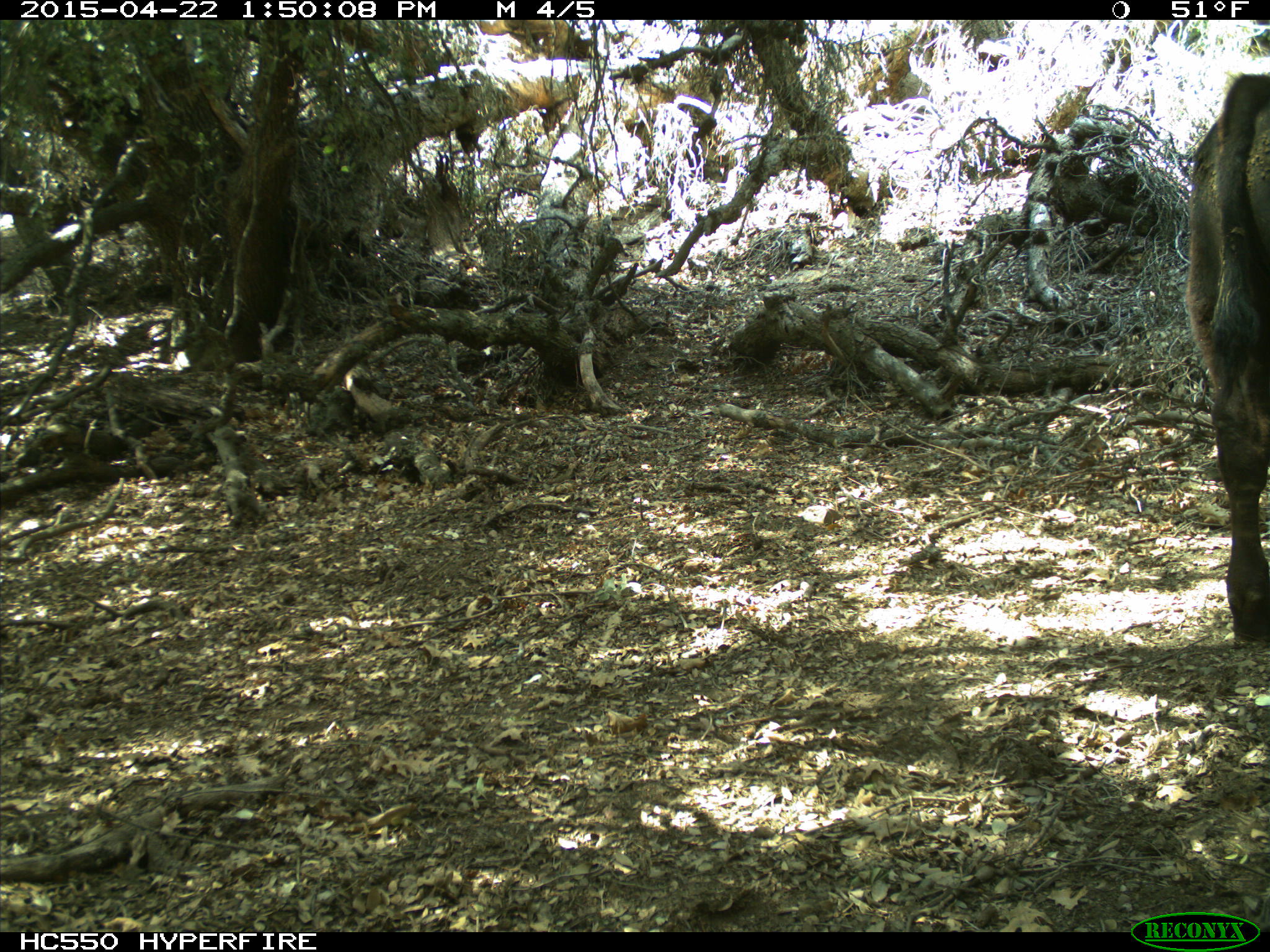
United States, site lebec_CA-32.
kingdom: Animalia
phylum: Chordata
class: Mammalia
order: Artiodactyla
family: Bovidae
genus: Bos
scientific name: Bos taurus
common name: domestic cow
Bos taurus (domestic cow).